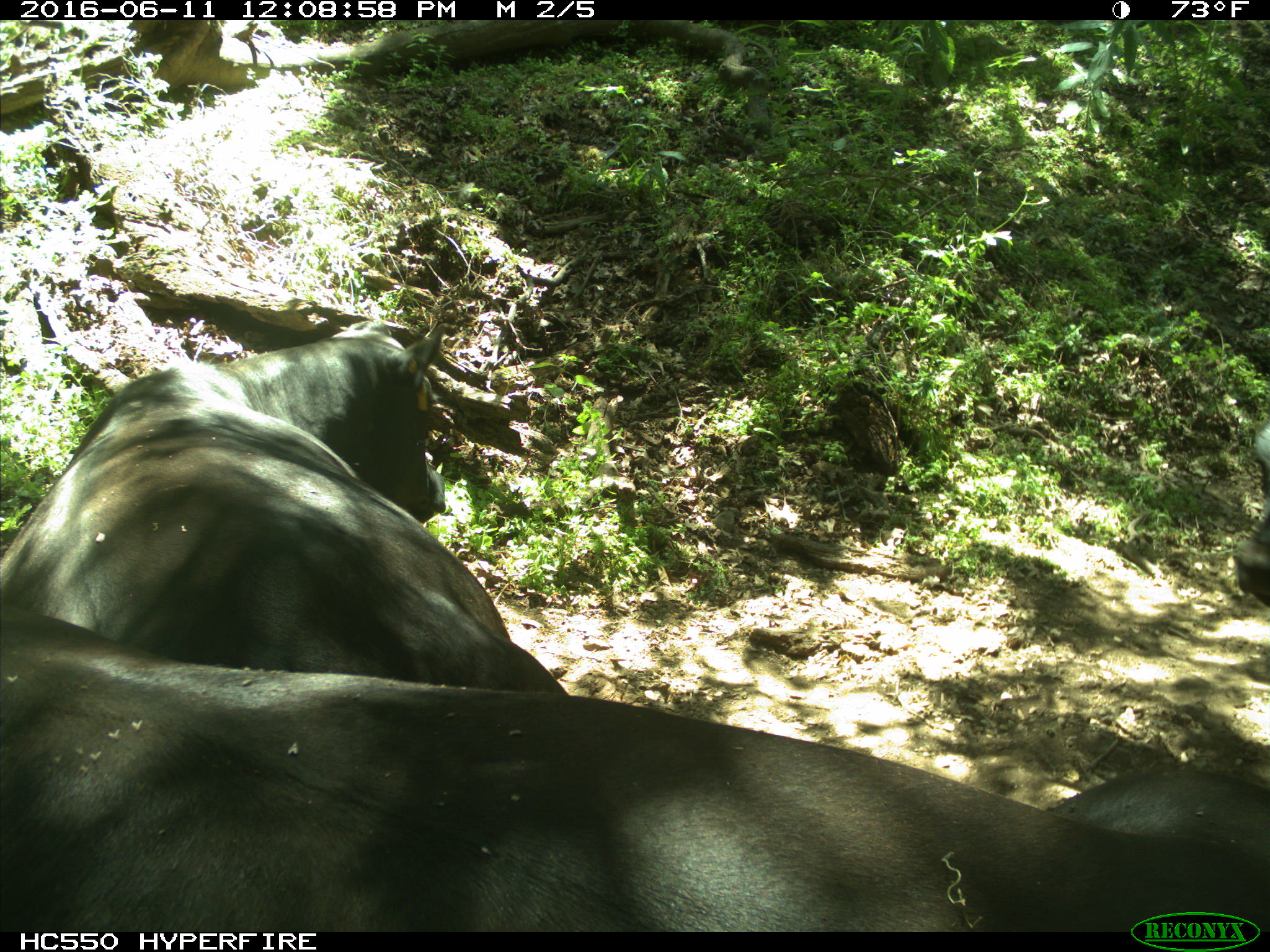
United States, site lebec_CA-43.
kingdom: Animalia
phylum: Chordata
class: Mammalia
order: Artiodactyla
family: Bovidae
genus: Bos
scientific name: Bos taurus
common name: domestic cow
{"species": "Bos taurus (domestic cow)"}